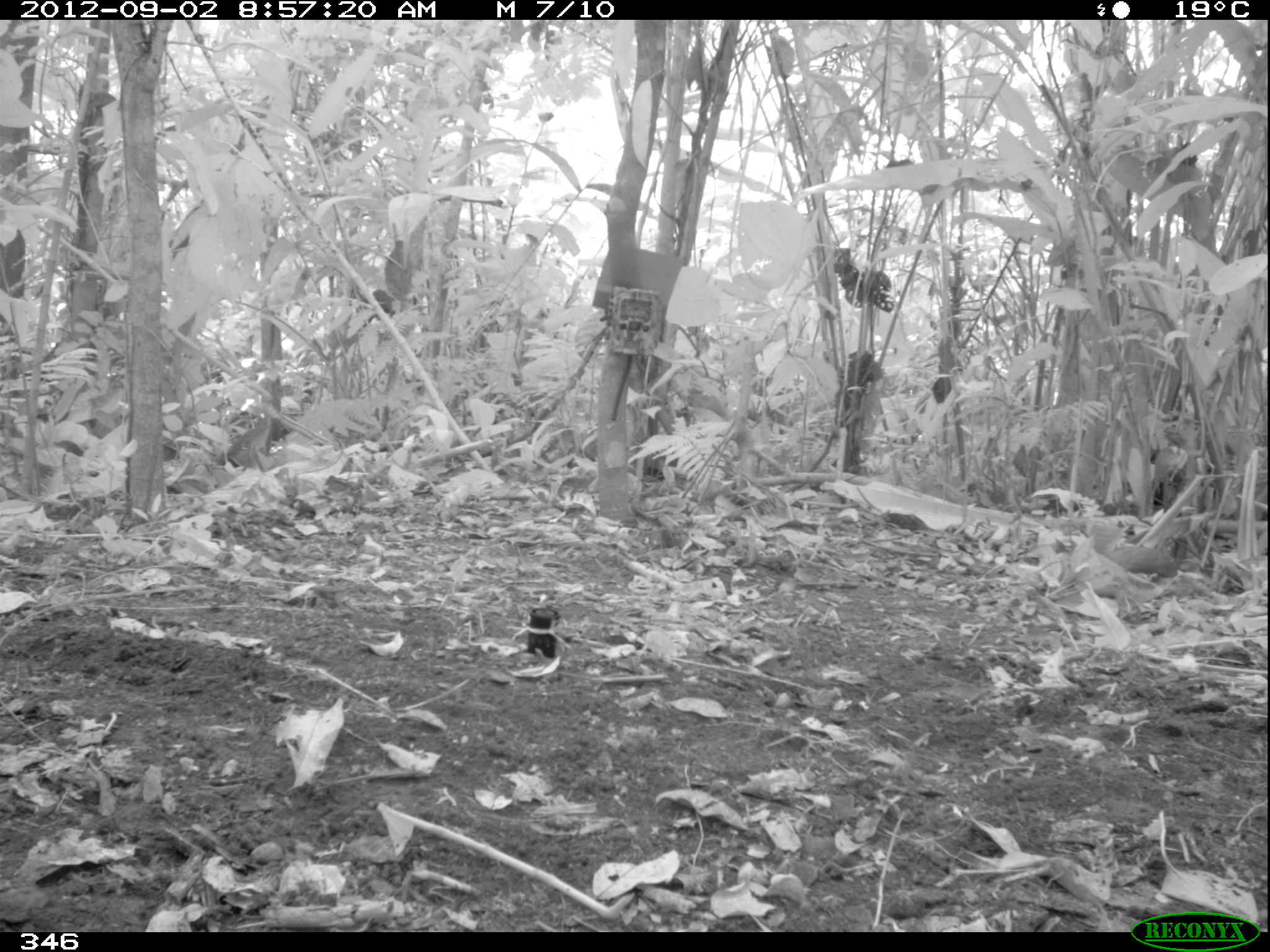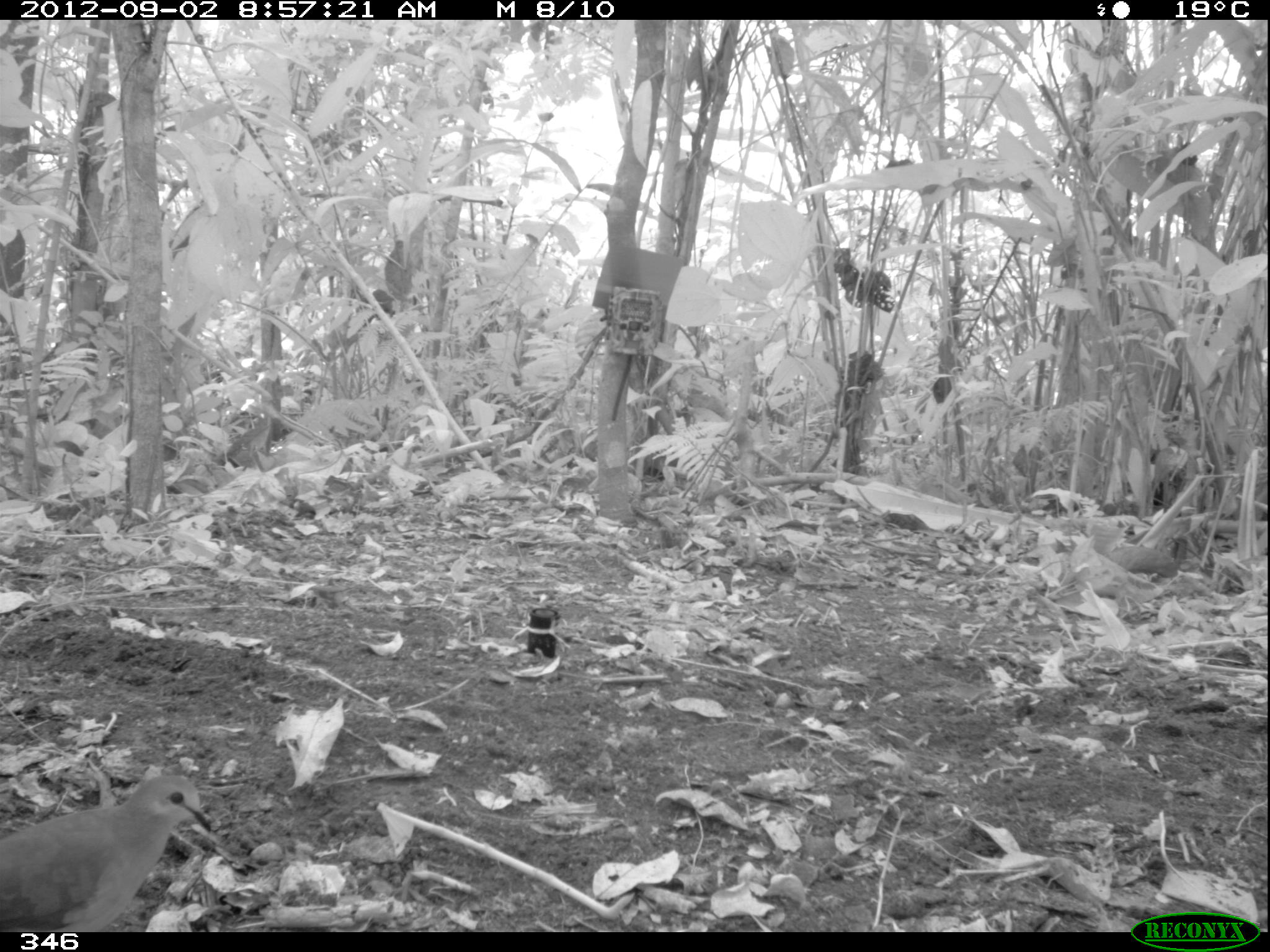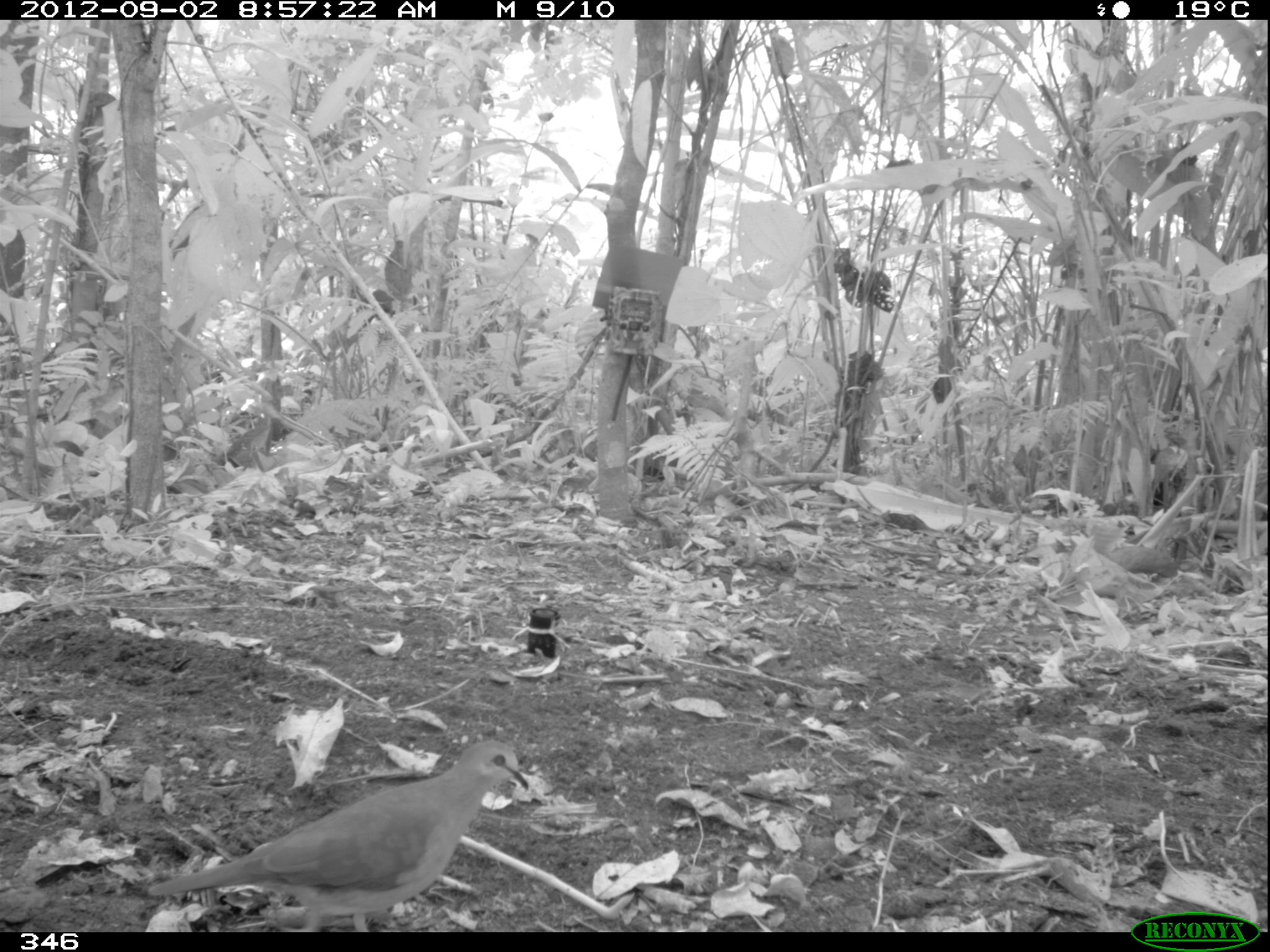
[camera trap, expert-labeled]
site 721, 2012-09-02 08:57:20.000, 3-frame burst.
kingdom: Animalia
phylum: Chordata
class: Aves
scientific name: Aves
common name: bird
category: unknown bird